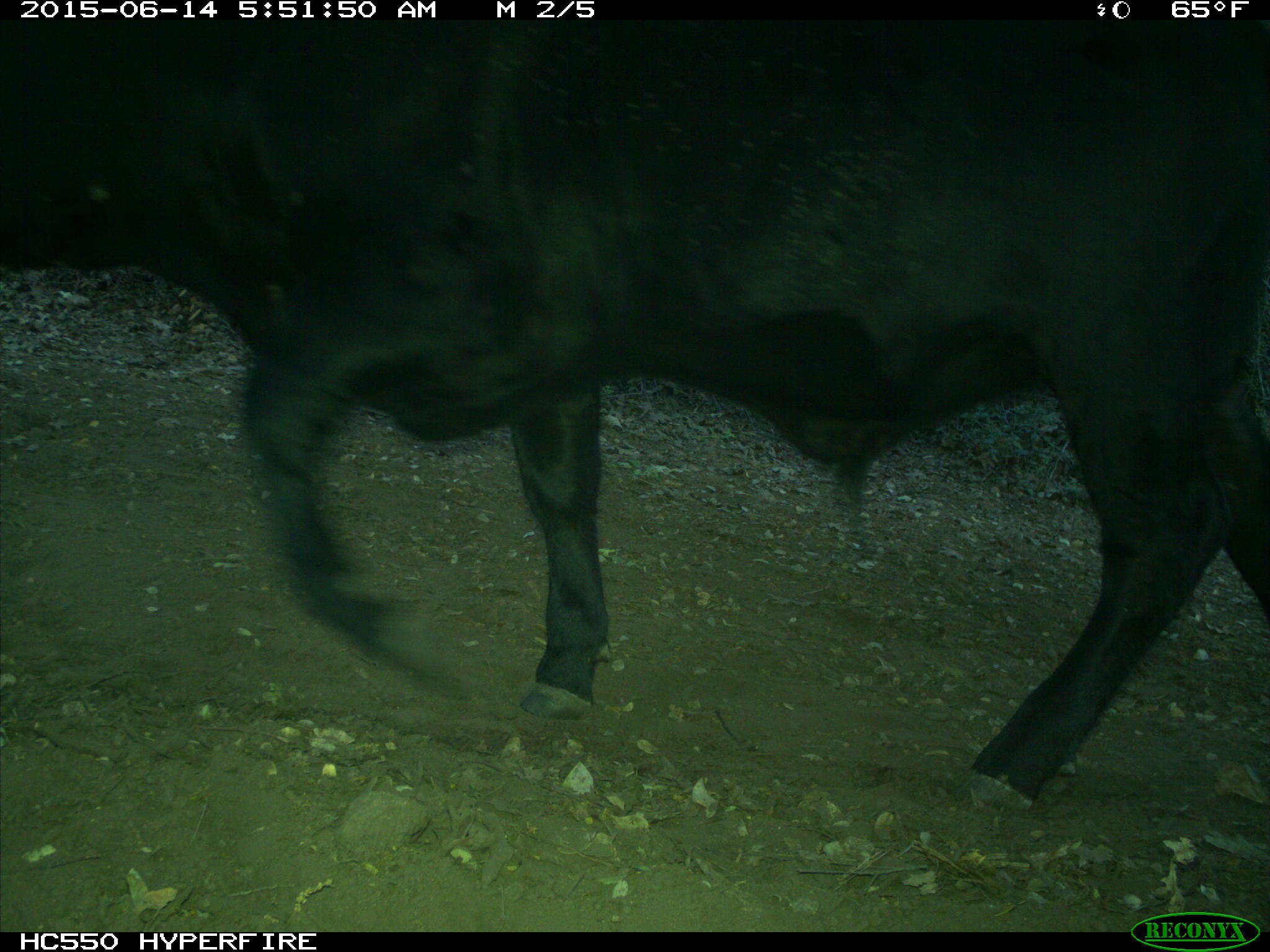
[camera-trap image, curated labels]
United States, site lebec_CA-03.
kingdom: Animalia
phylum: Chordata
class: Mammalia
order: Artiodactyla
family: Bovidae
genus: Bos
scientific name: Bos taurus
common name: domestic cow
Bos taurus (domestic cow).